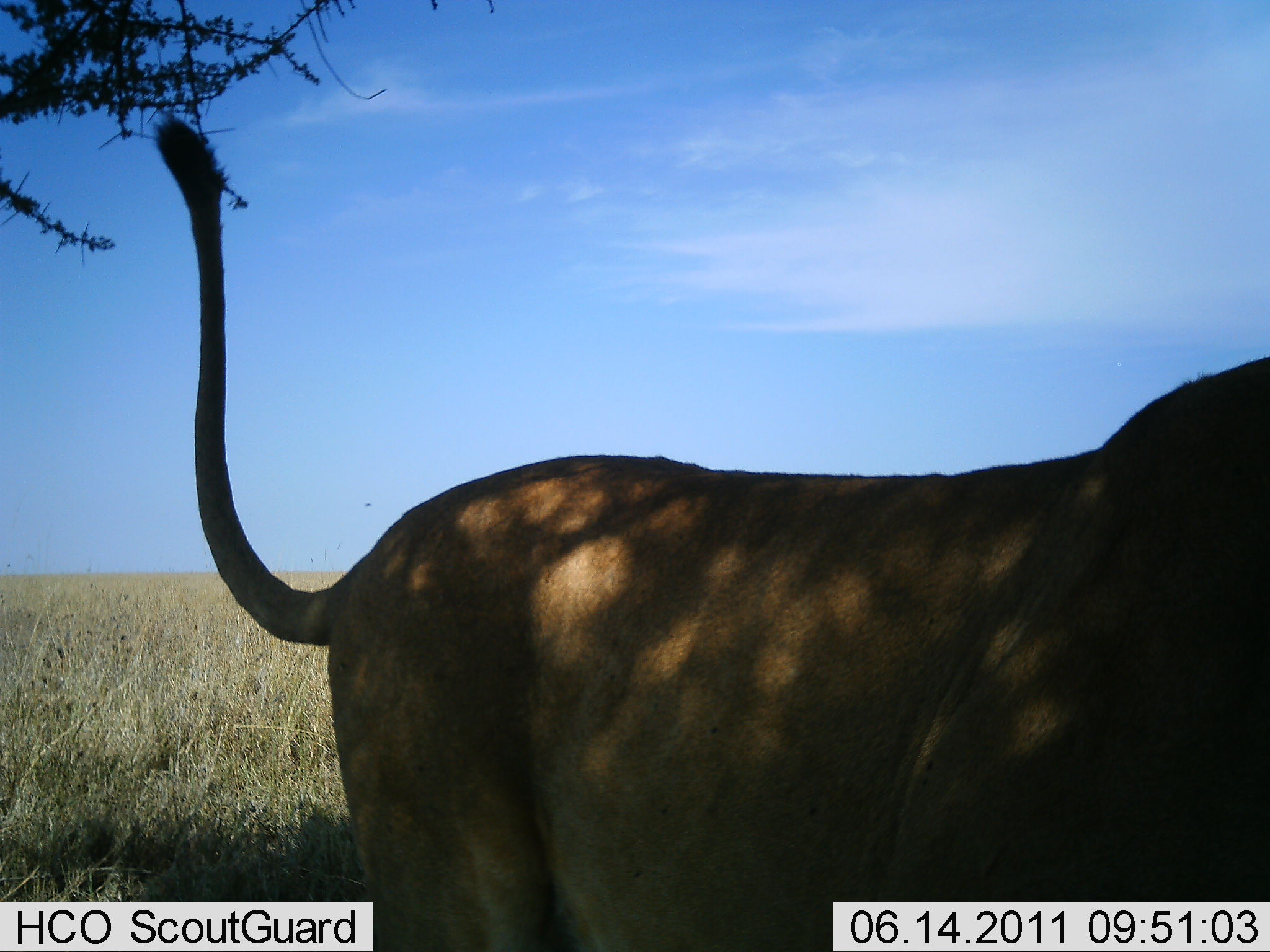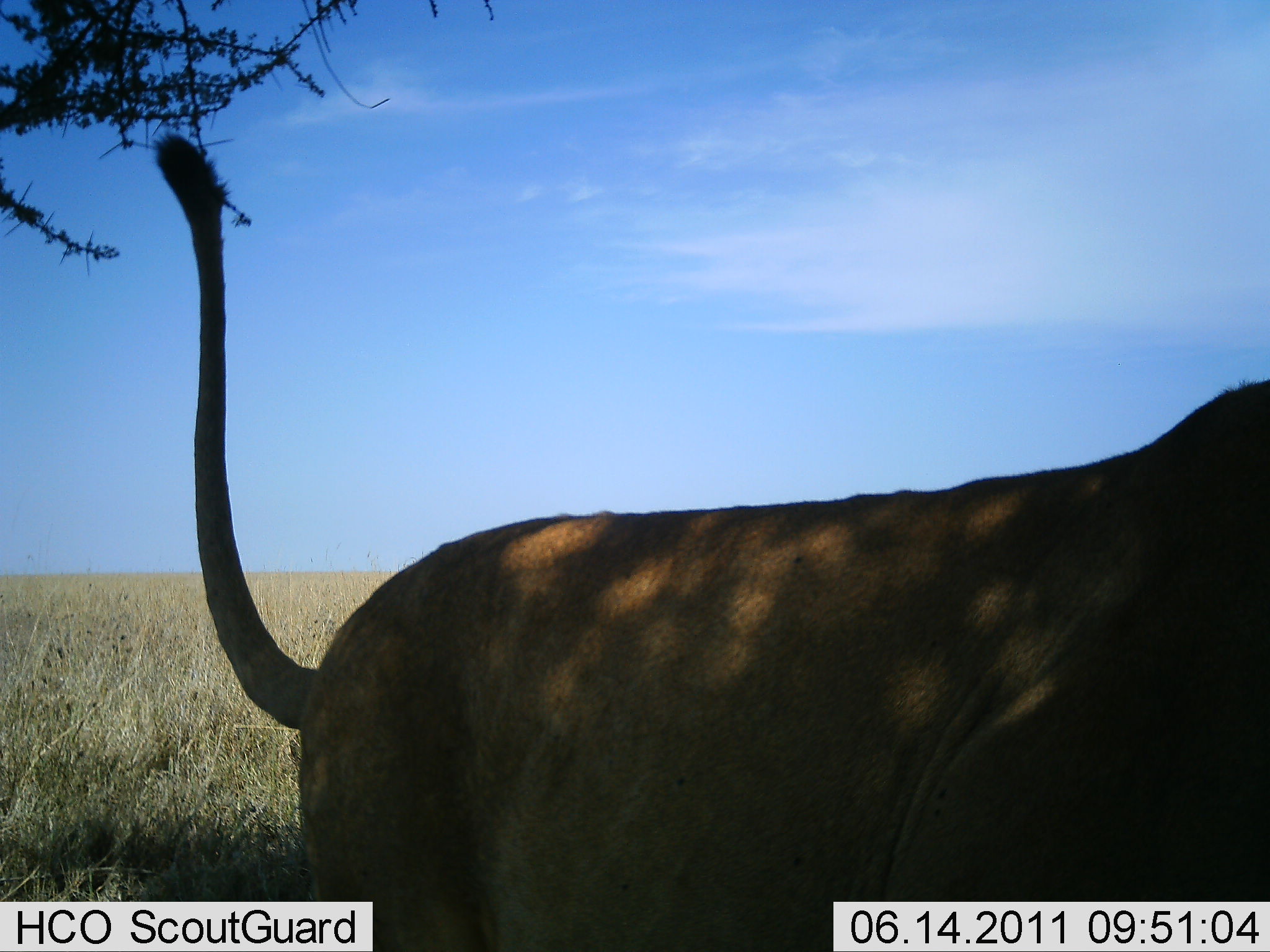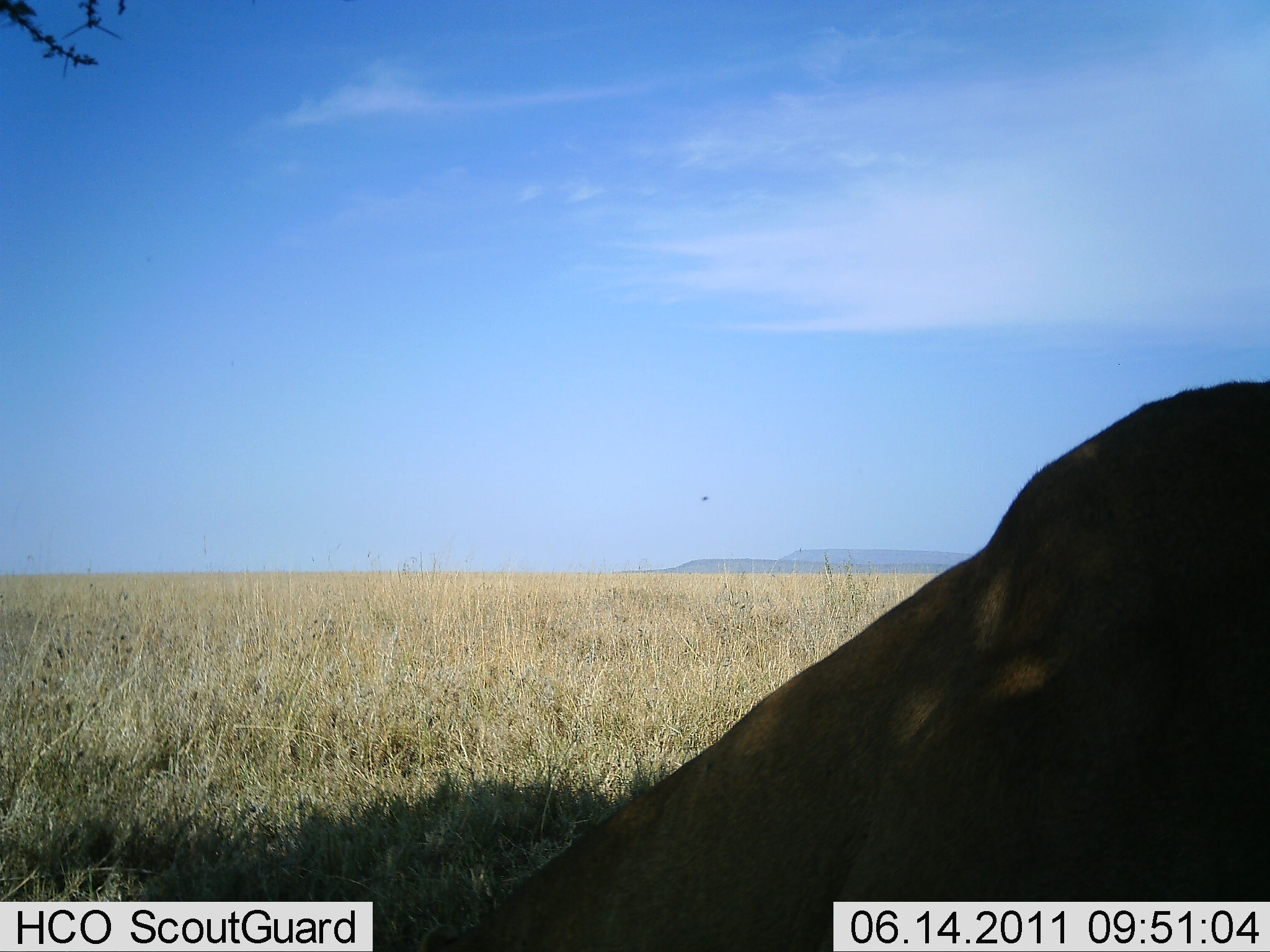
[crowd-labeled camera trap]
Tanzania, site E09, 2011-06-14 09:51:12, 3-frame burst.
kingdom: Animalia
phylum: Chordata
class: Mammalia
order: Carnivora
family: Felidae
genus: Panthera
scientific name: Panthera leo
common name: lion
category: lionfemale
Lionfemale (lion) (Panthera leo), count 1. Behavior (volunteer vote fractions): standing 38%, resting 69%, moving 8%, interacting 0%. Young present (vote fraction): 0%. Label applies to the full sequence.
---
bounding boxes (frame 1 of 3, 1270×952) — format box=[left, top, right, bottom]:
animal: box=[153, 115, 1270, 952]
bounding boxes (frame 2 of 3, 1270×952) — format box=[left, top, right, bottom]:
animal: box=[153, 130, 1270, 952]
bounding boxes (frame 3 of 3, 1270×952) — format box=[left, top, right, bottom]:
animal: box=[419, 380, 1269, 952]